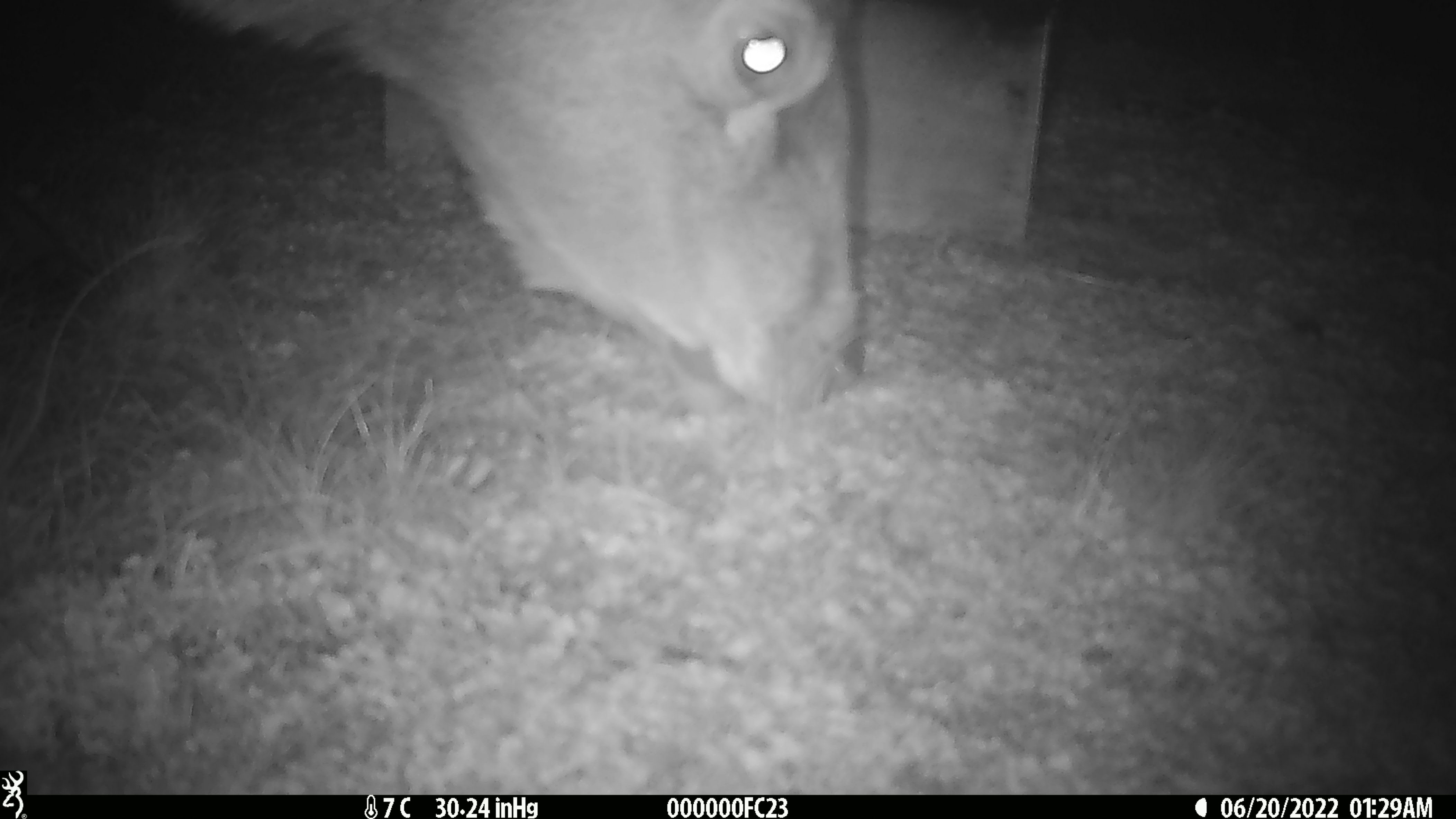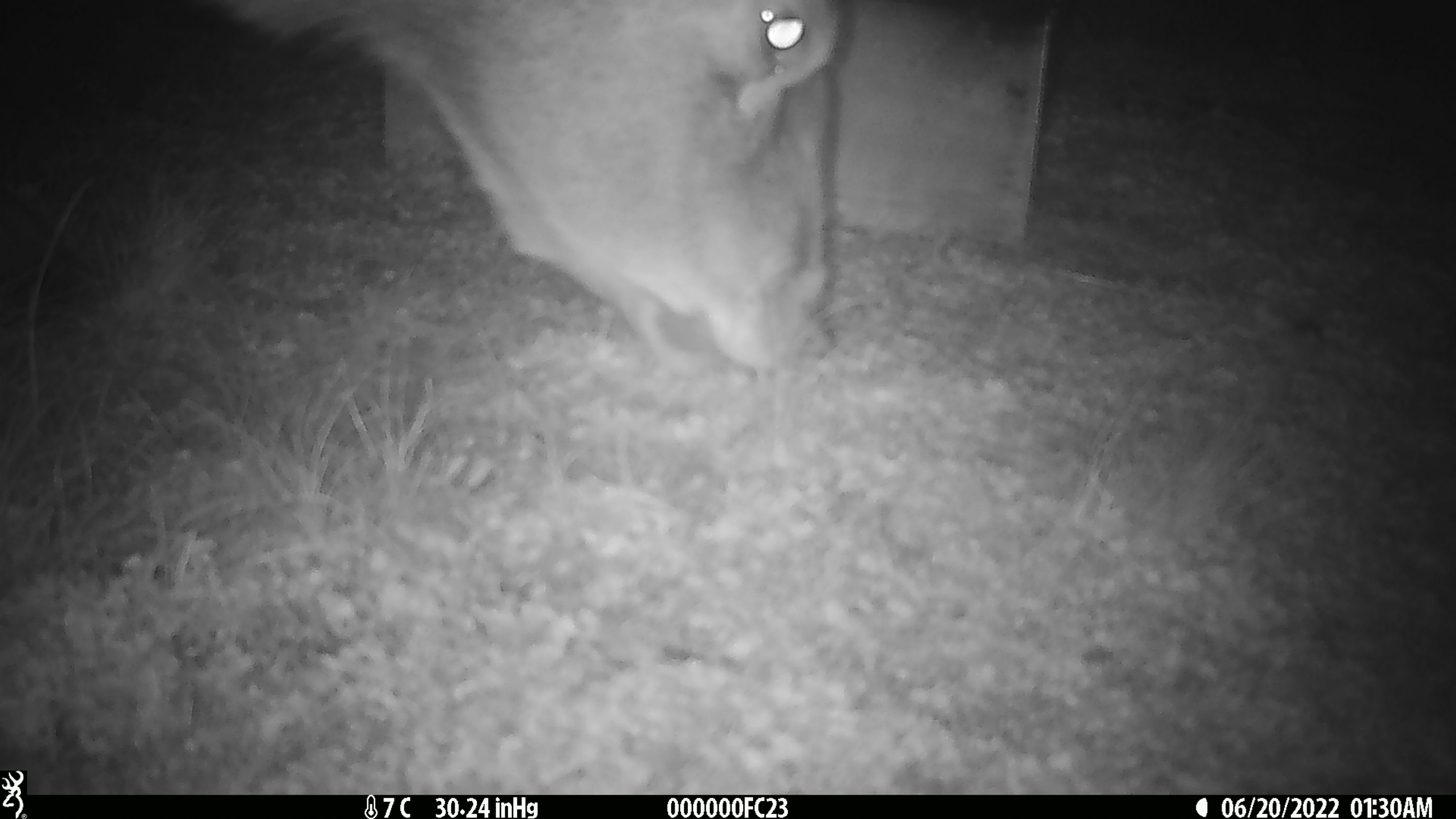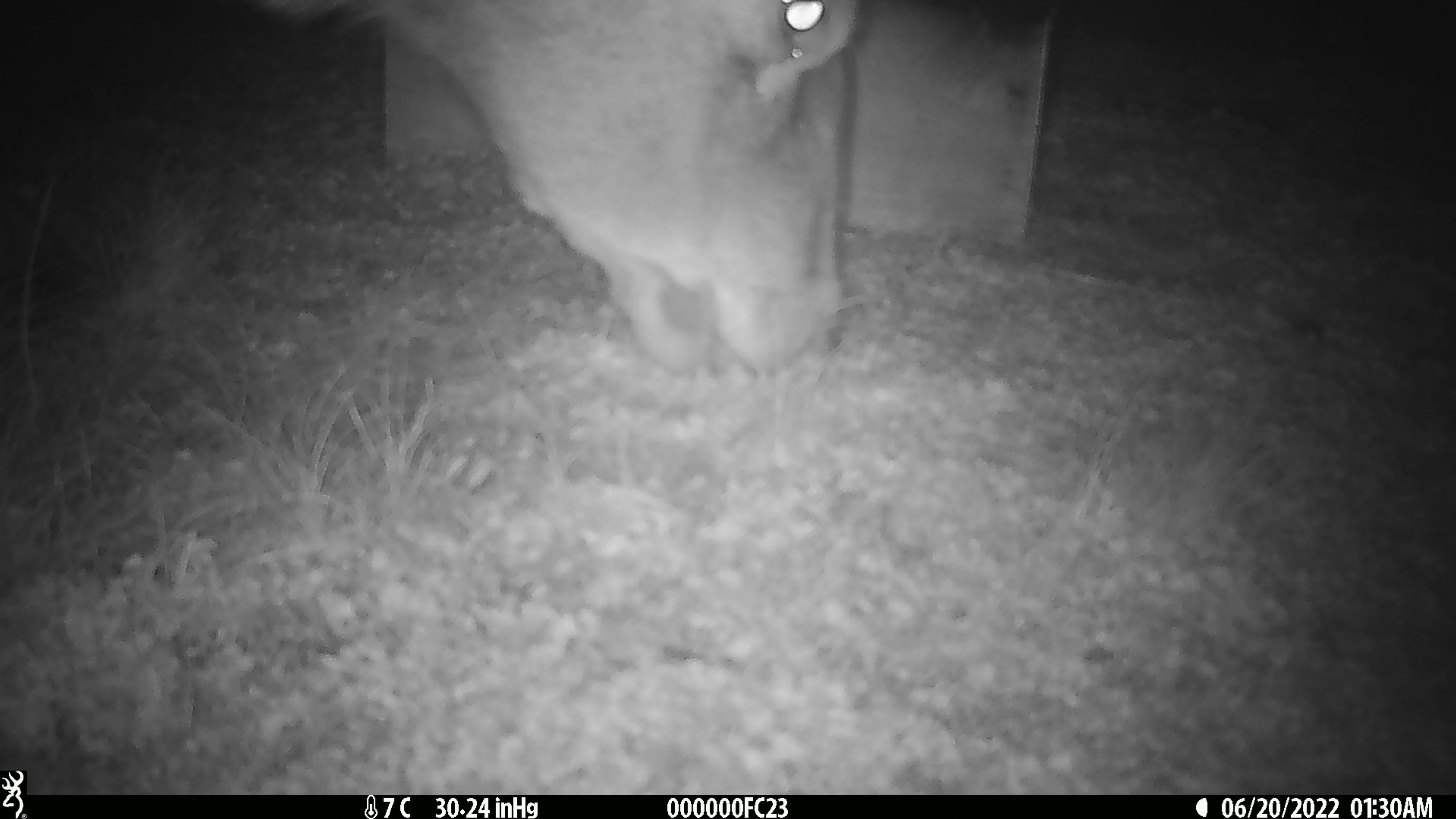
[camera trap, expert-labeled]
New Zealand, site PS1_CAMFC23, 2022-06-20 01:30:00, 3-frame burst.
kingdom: Animalia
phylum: Chordata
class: Mammalia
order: Artiodactyla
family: Cervidae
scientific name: Cervidae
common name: deer